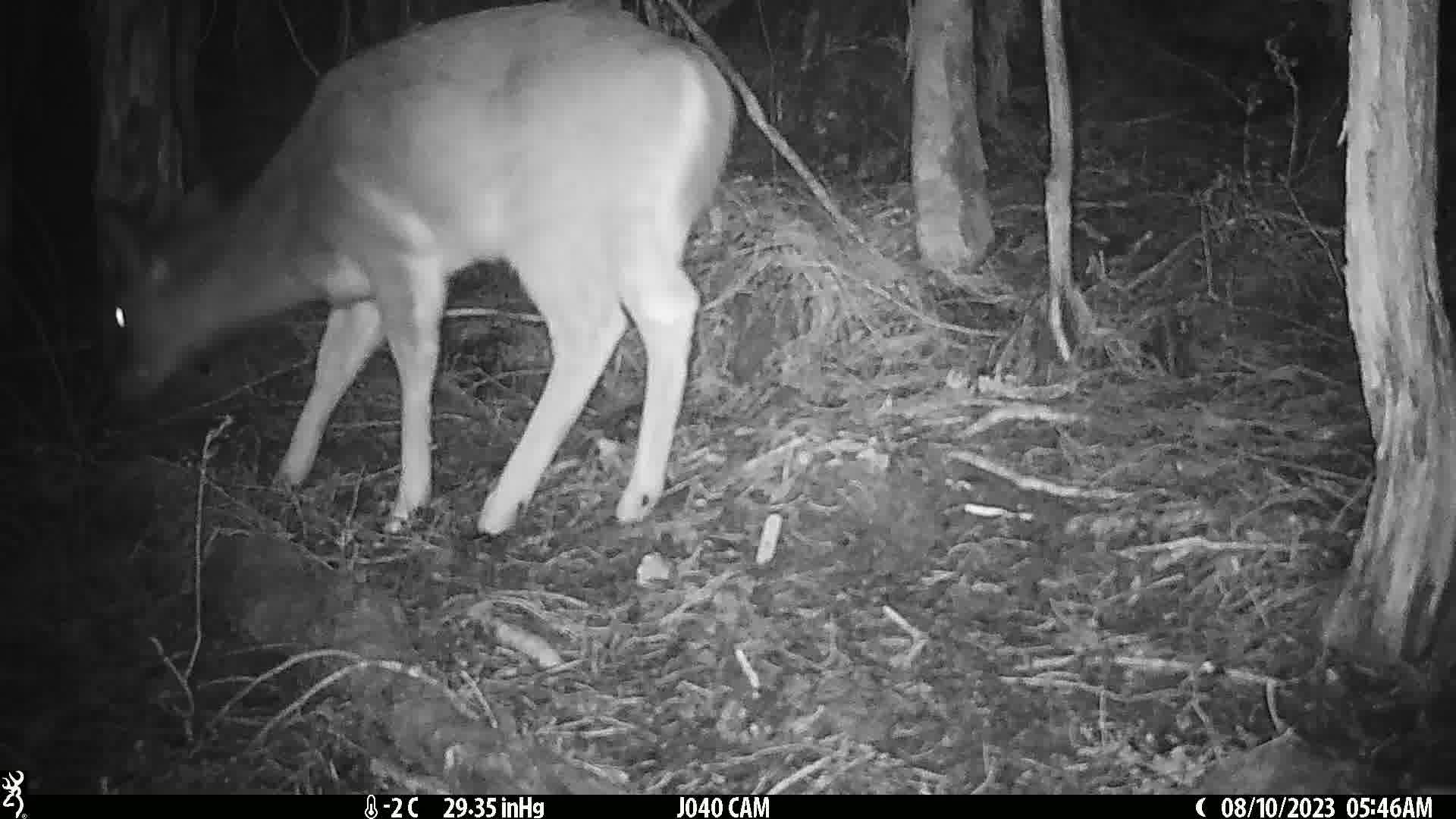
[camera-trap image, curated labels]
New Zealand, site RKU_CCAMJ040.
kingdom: Animalia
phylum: Chordata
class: Mammalia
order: Artiodactyla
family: Cervidae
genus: Odocoileus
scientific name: Odocoileus virginianus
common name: white-tailed deer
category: white tailed deer